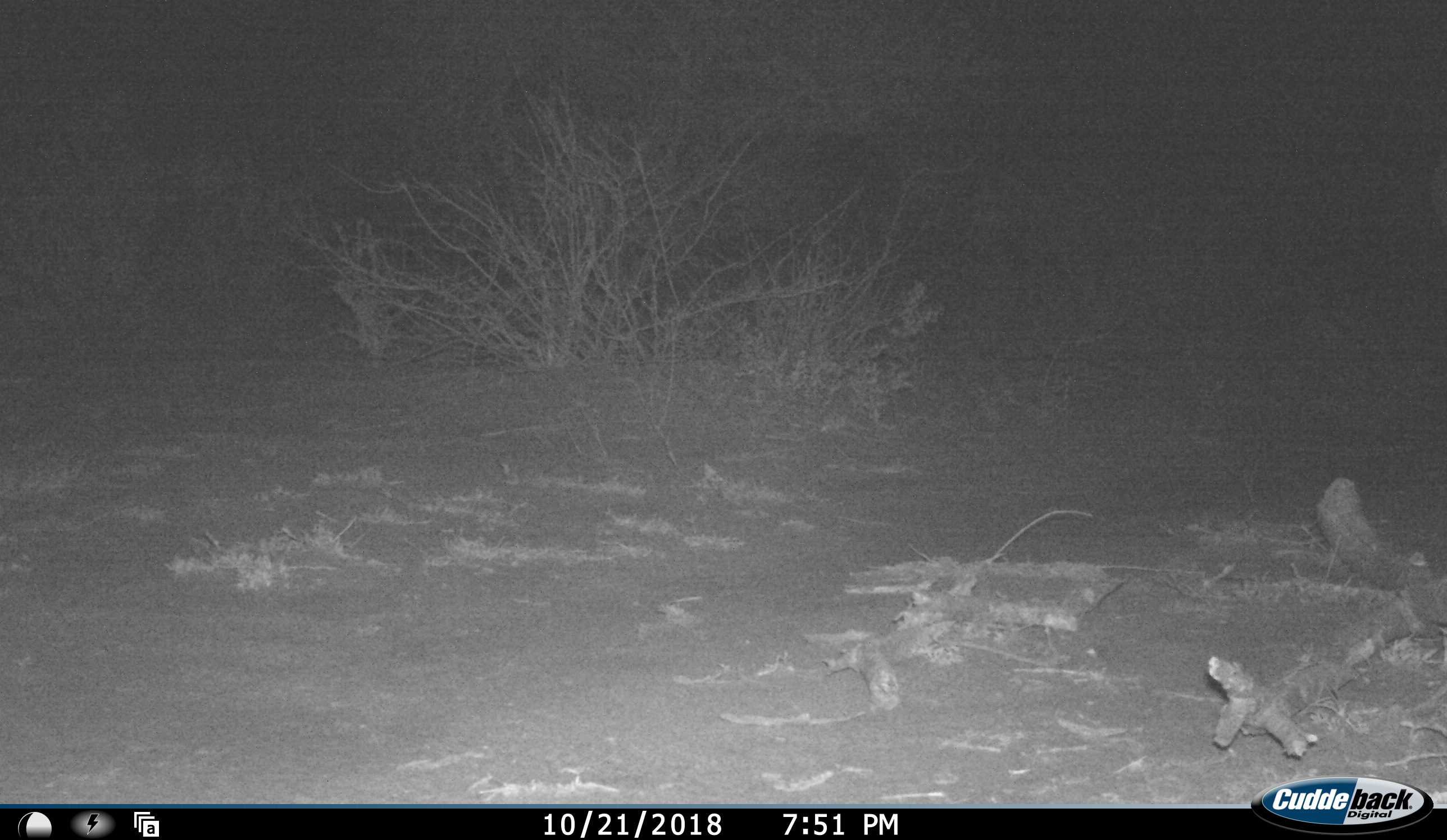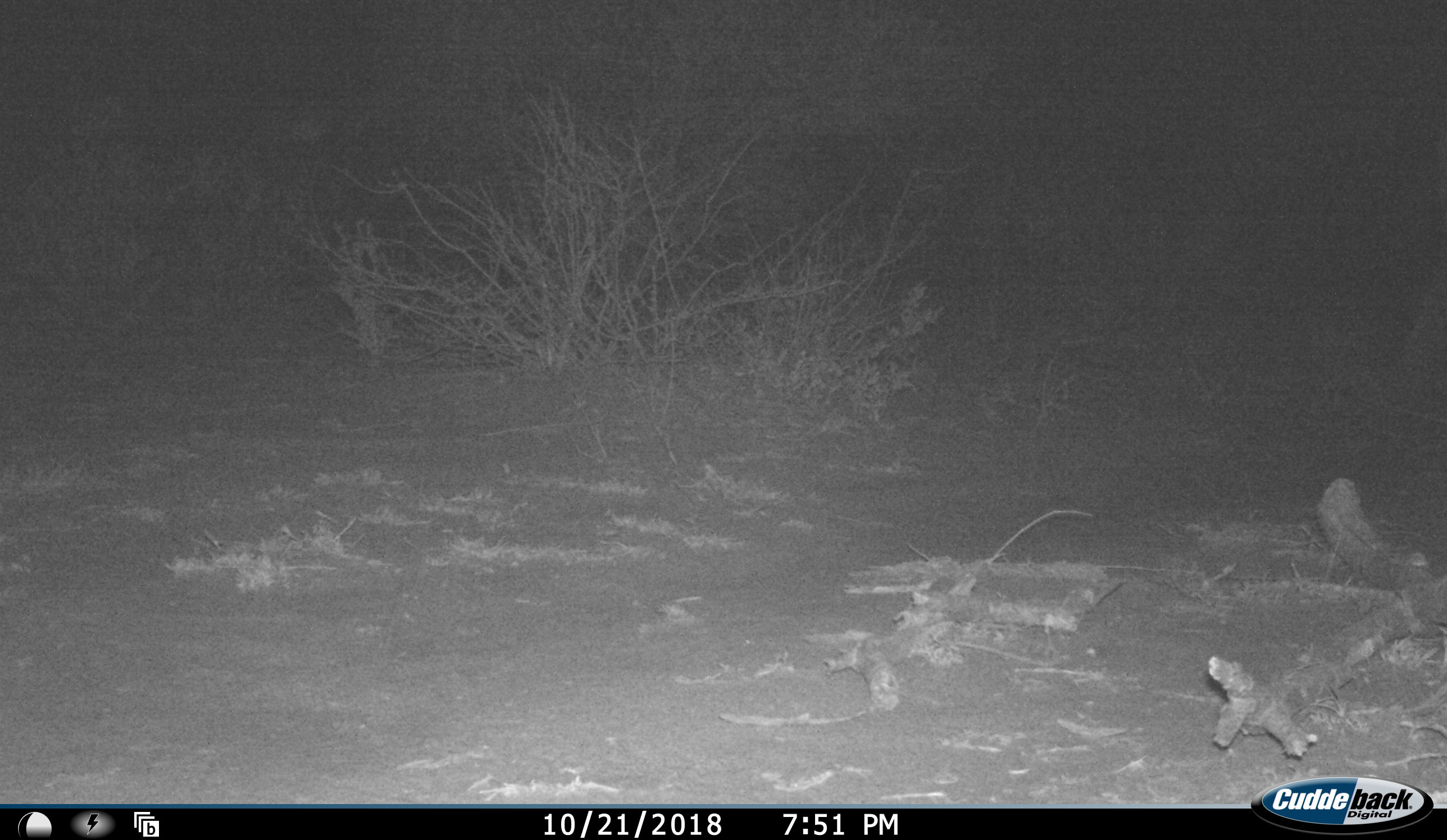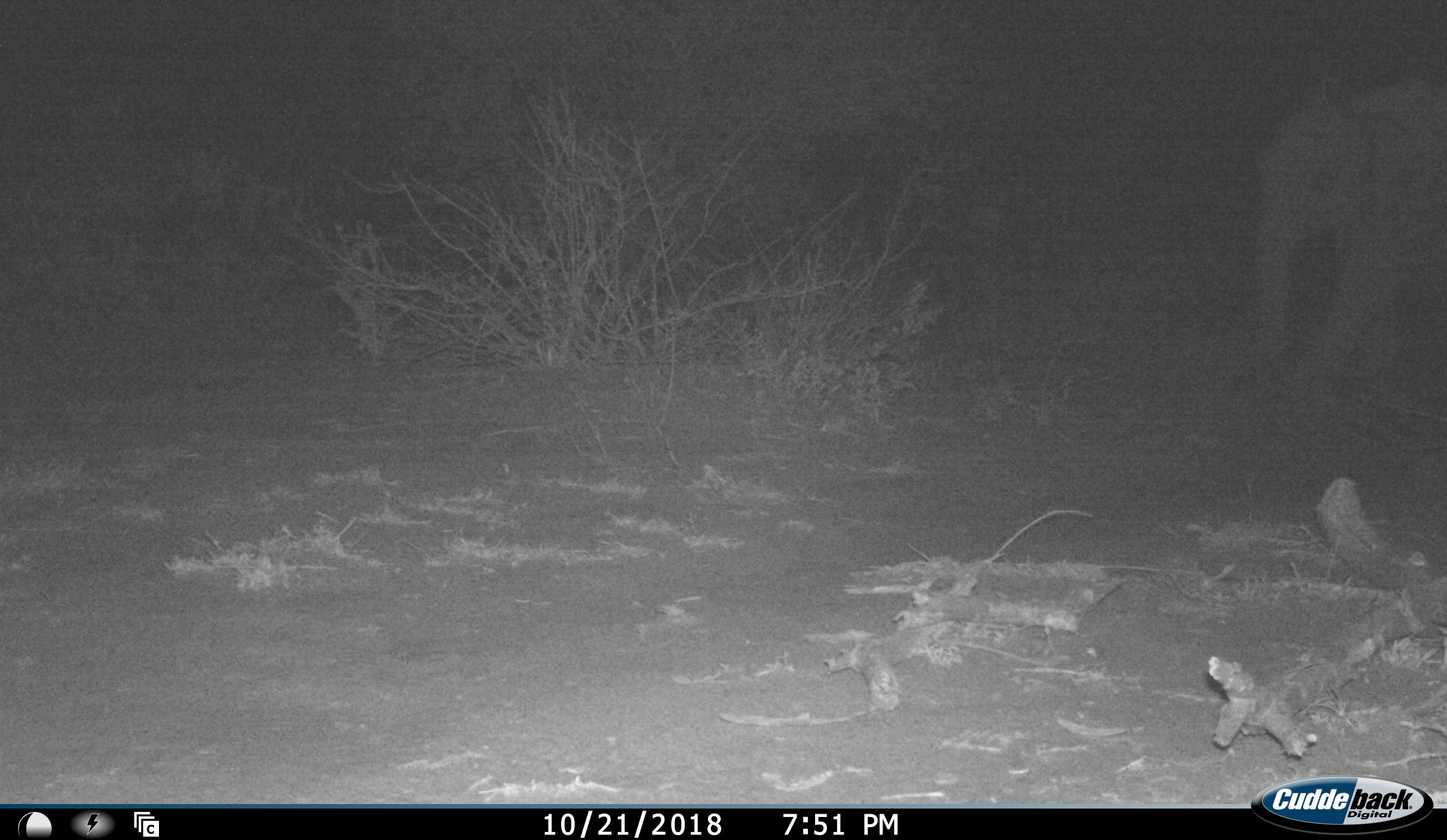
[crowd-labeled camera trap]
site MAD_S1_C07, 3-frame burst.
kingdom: Animalia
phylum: Chordata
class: Mammalia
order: Proboscidea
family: Elephantidae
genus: Loxodonta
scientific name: Loxodonta africana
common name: african bush elephant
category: elephant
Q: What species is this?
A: Elephant (african bush elephant) (Loxodonta africana).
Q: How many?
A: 1.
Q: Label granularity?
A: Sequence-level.